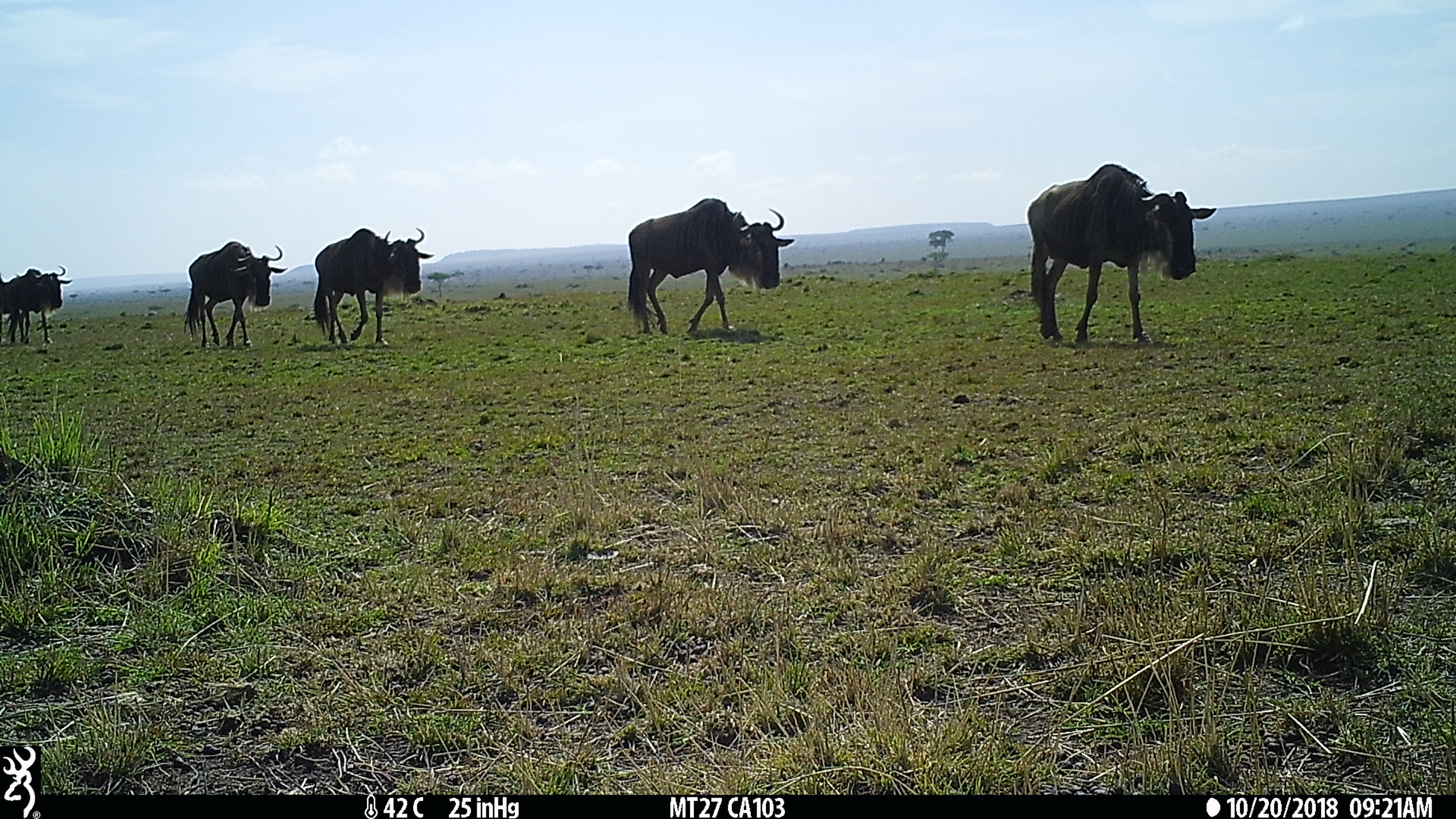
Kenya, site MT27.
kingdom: Animalia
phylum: Chordata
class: Mammalia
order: Artiodactyla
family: Bovidae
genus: Connochaetes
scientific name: Connochaetes taurinus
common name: blue wildebeest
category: wildebeest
Wildebeest (blue wildebeest) (Connochaetes taurinus).